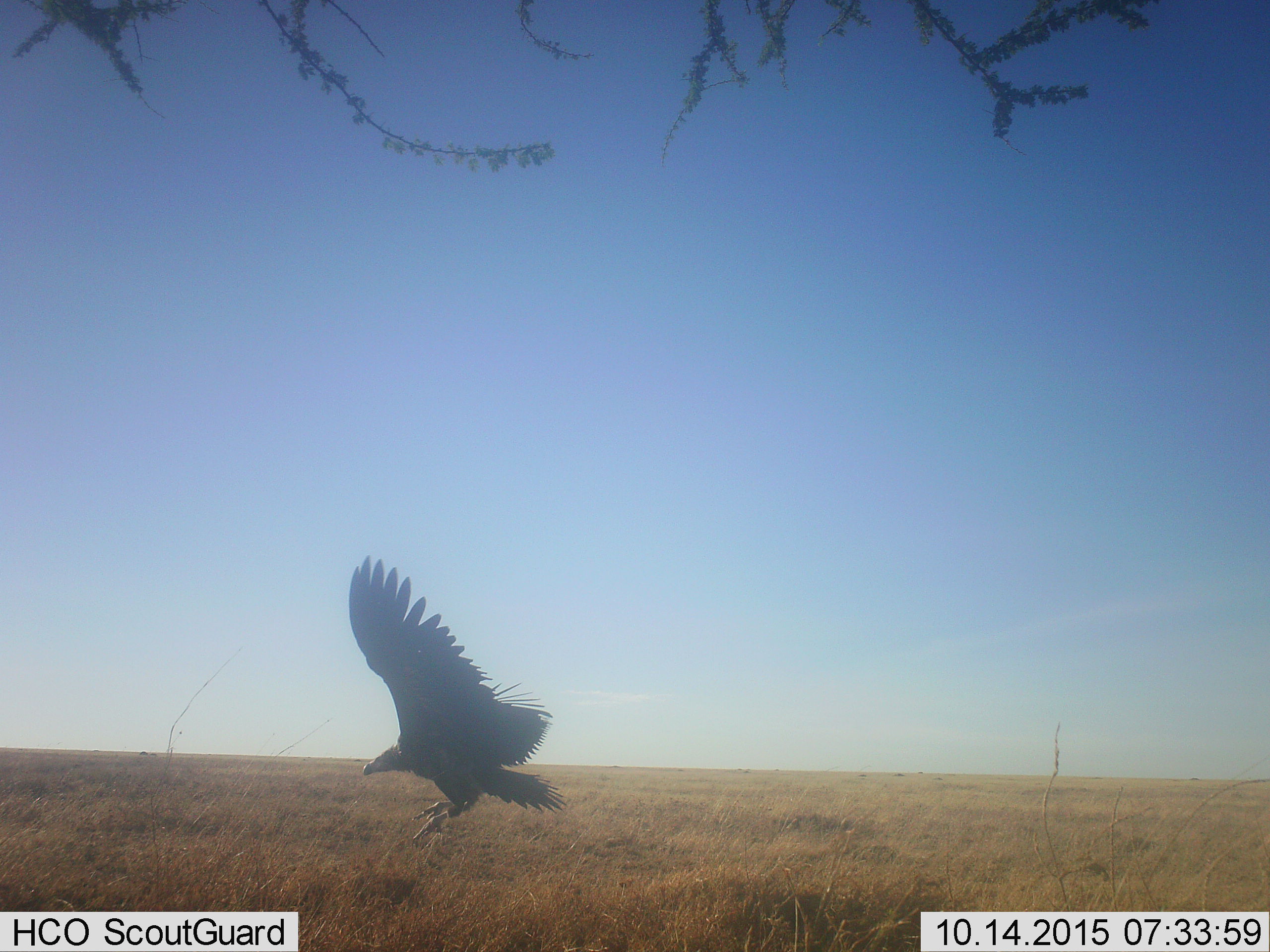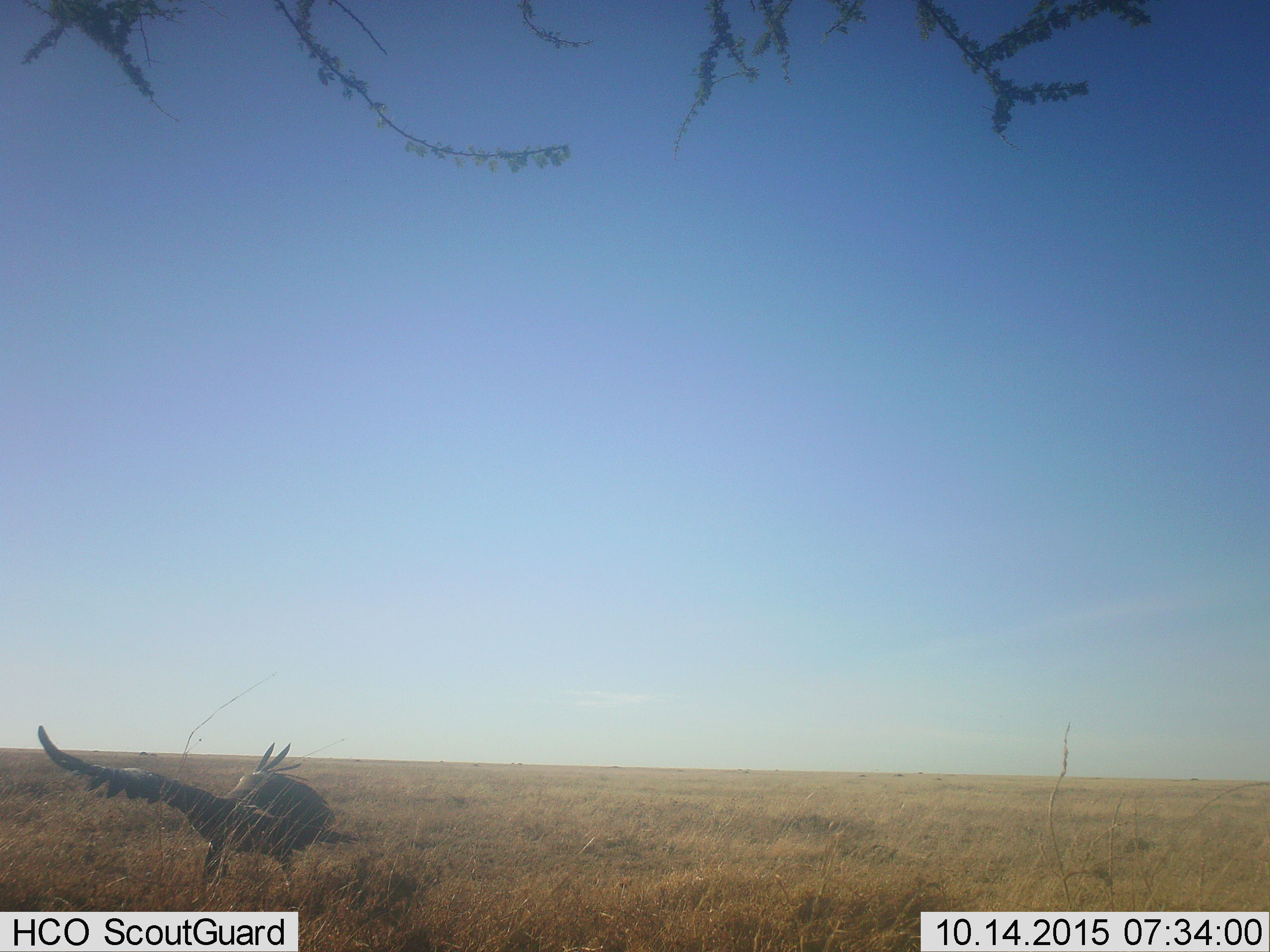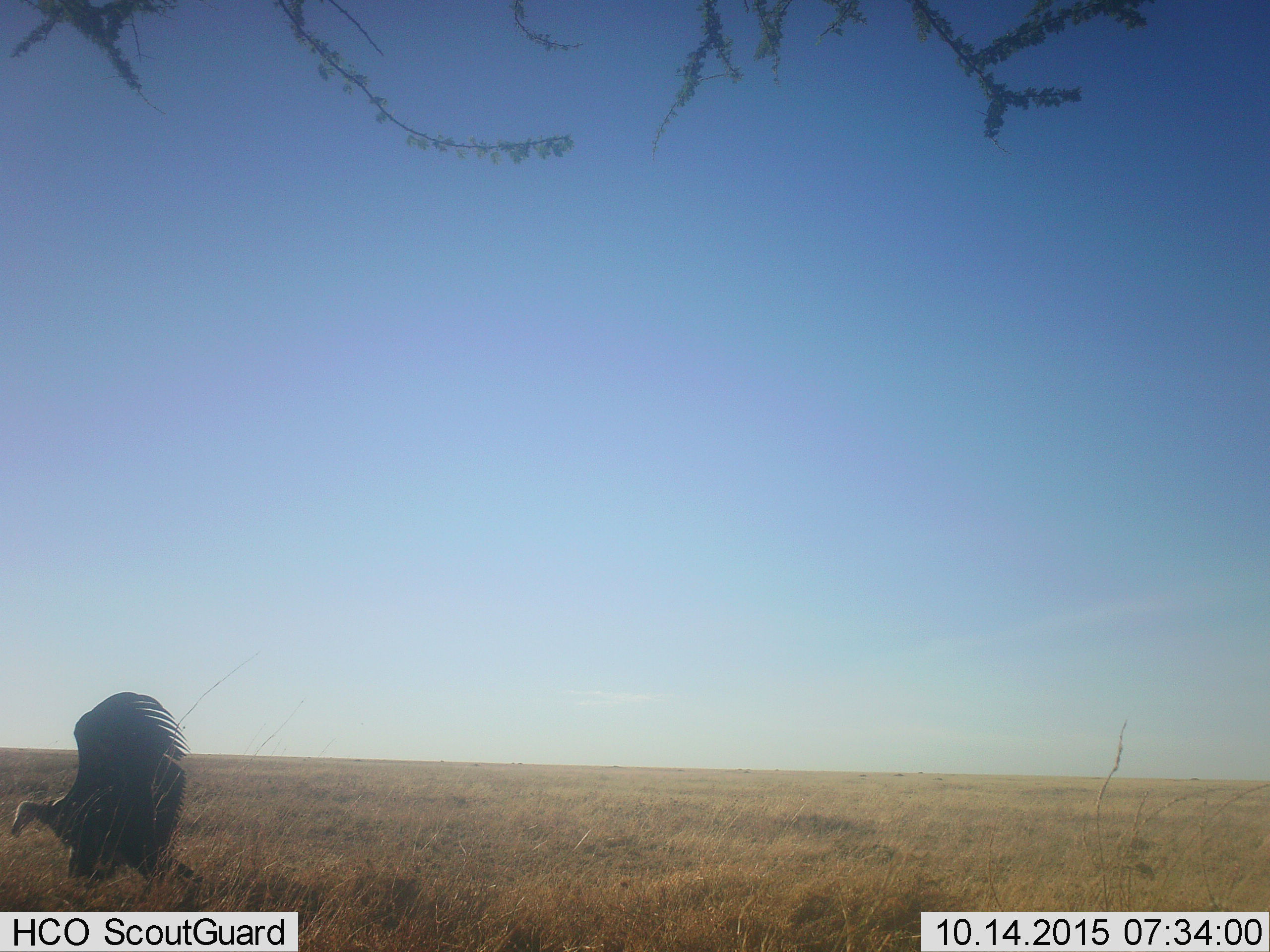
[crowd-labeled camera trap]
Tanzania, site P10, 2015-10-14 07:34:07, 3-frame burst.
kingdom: Animalia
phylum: Chordata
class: Aves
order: Accipitriformes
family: Accipitridae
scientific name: Accipitridae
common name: vulture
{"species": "vulture (Accipitridae)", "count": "1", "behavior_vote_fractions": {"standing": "0%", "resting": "0%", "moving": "100%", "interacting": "0%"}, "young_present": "0%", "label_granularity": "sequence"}